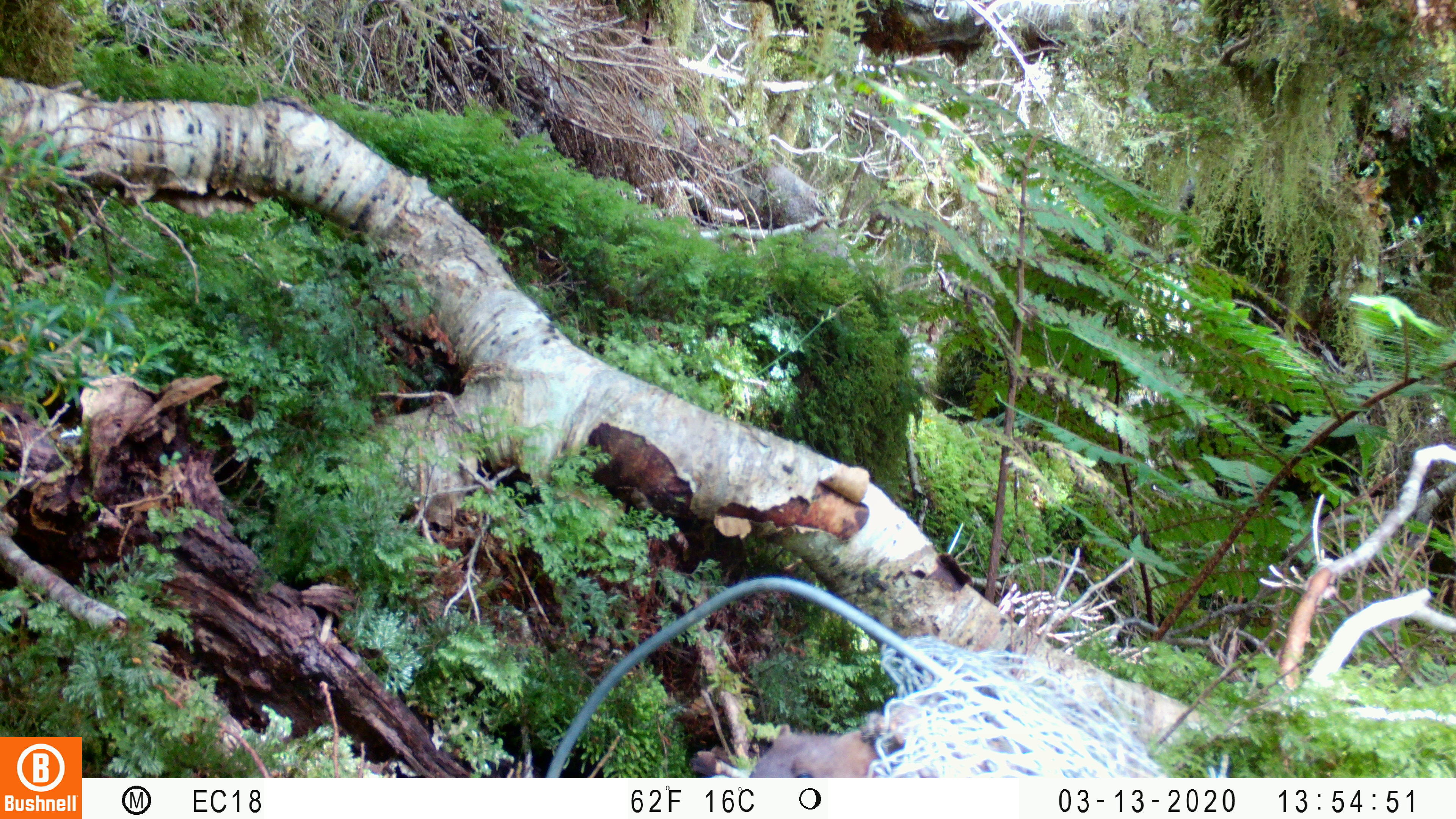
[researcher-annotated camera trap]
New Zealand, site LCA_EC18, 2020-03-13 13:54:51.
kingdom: Animalia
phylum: Chordata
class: Mammalia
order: Carnivora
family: Mustelidae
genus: Mustela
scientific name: Mustela erminea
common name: stoat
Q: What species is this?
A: Stoat (Mustela erminea).